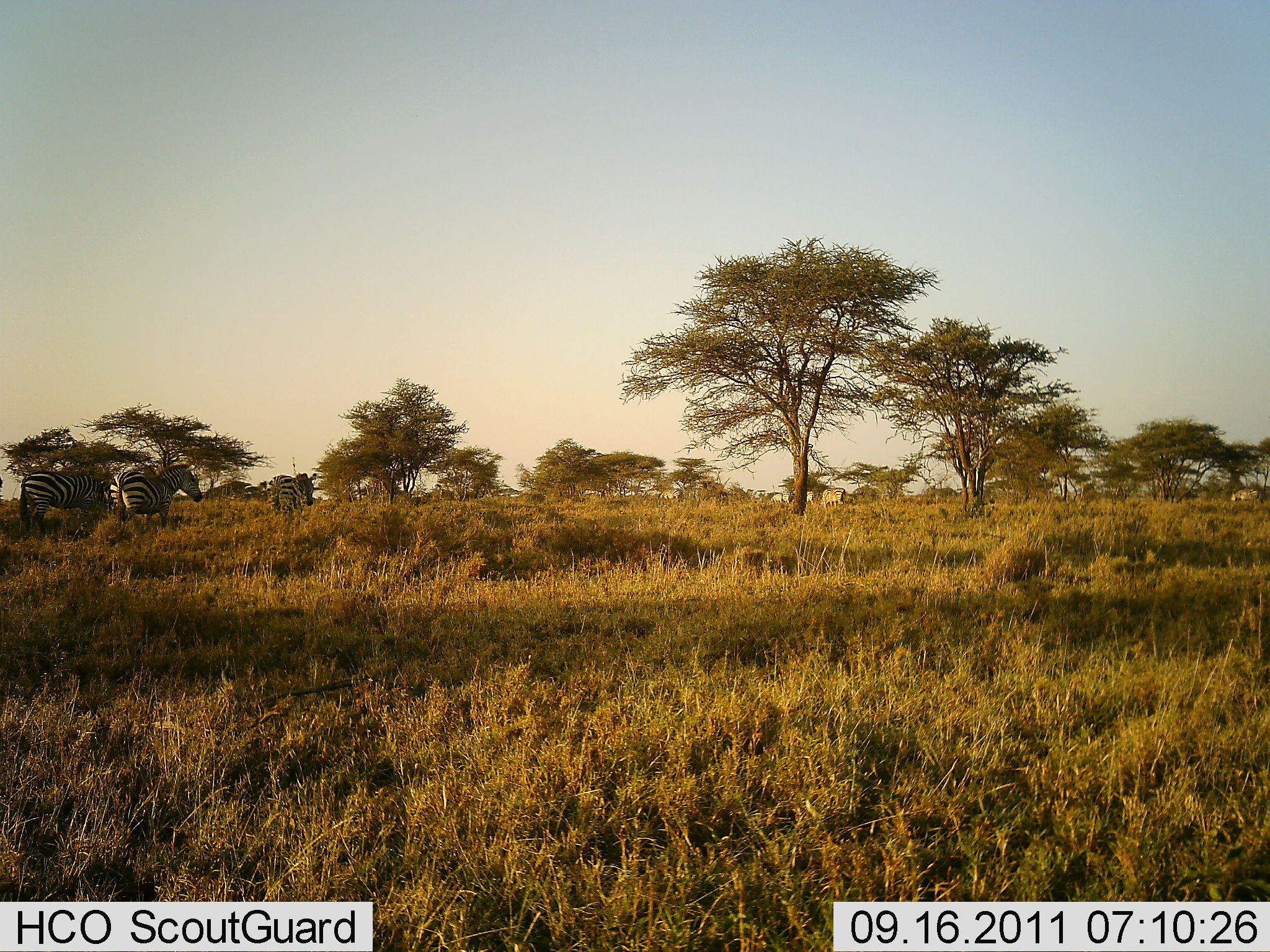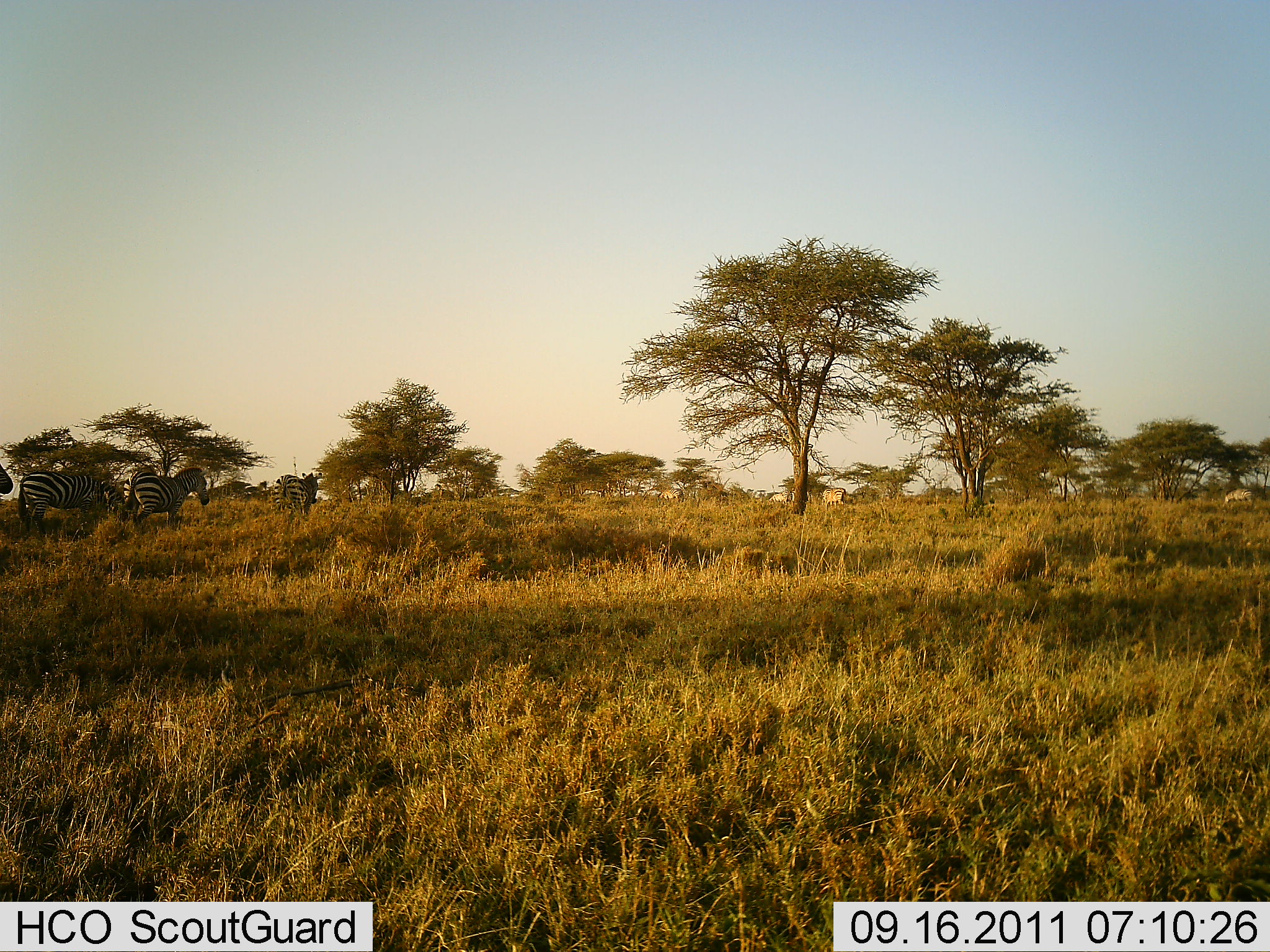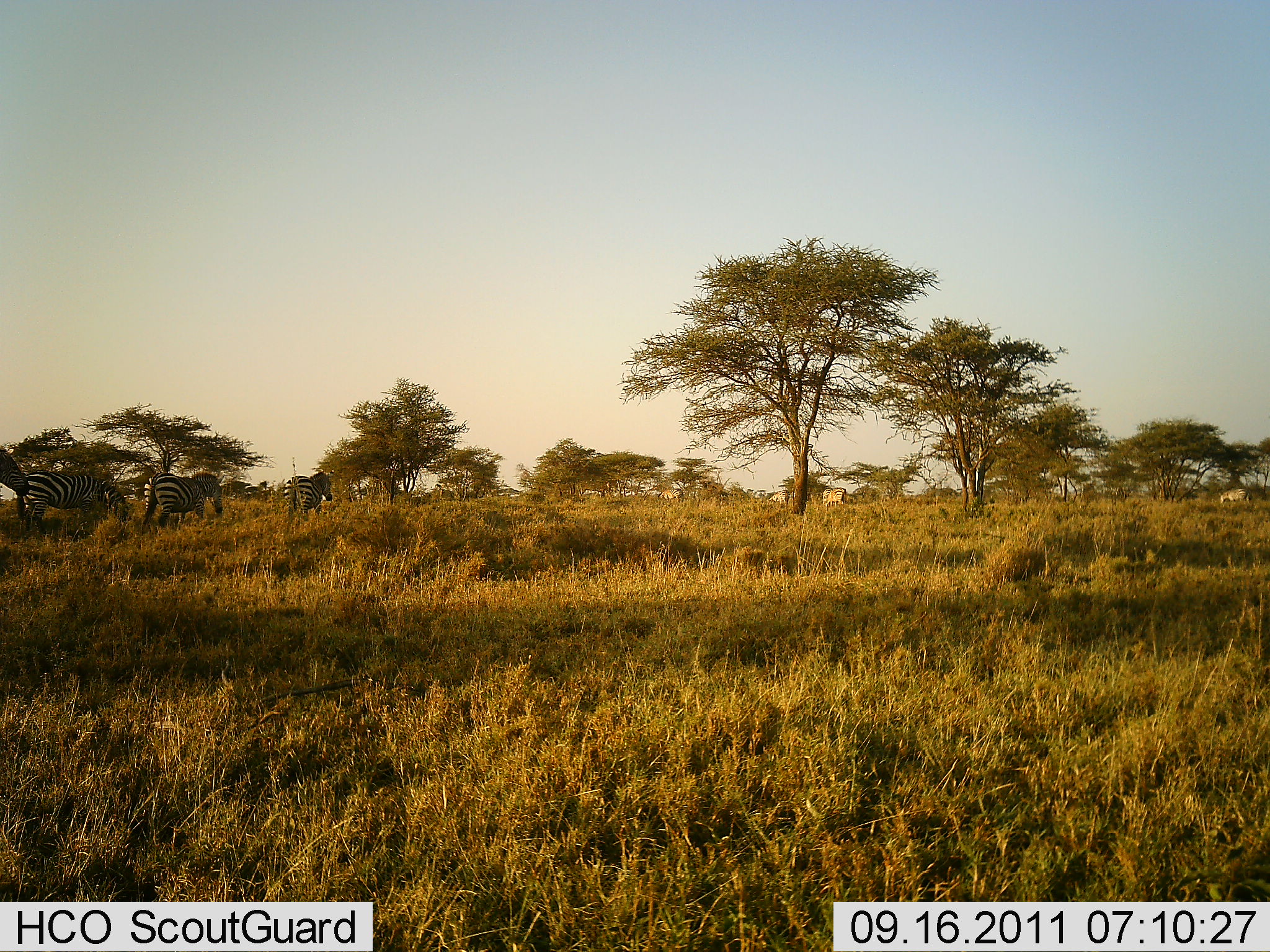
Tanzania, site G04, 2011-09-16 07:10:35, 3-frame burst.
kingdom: Animalia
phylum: Chordata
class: Mammalia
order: Perissodactyla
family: Equidae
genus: Equus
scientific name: Equus quagga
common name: plains zebra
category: zebra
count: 4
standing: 15%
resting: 0%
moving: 100%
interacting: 0%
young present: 0%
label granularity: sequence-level